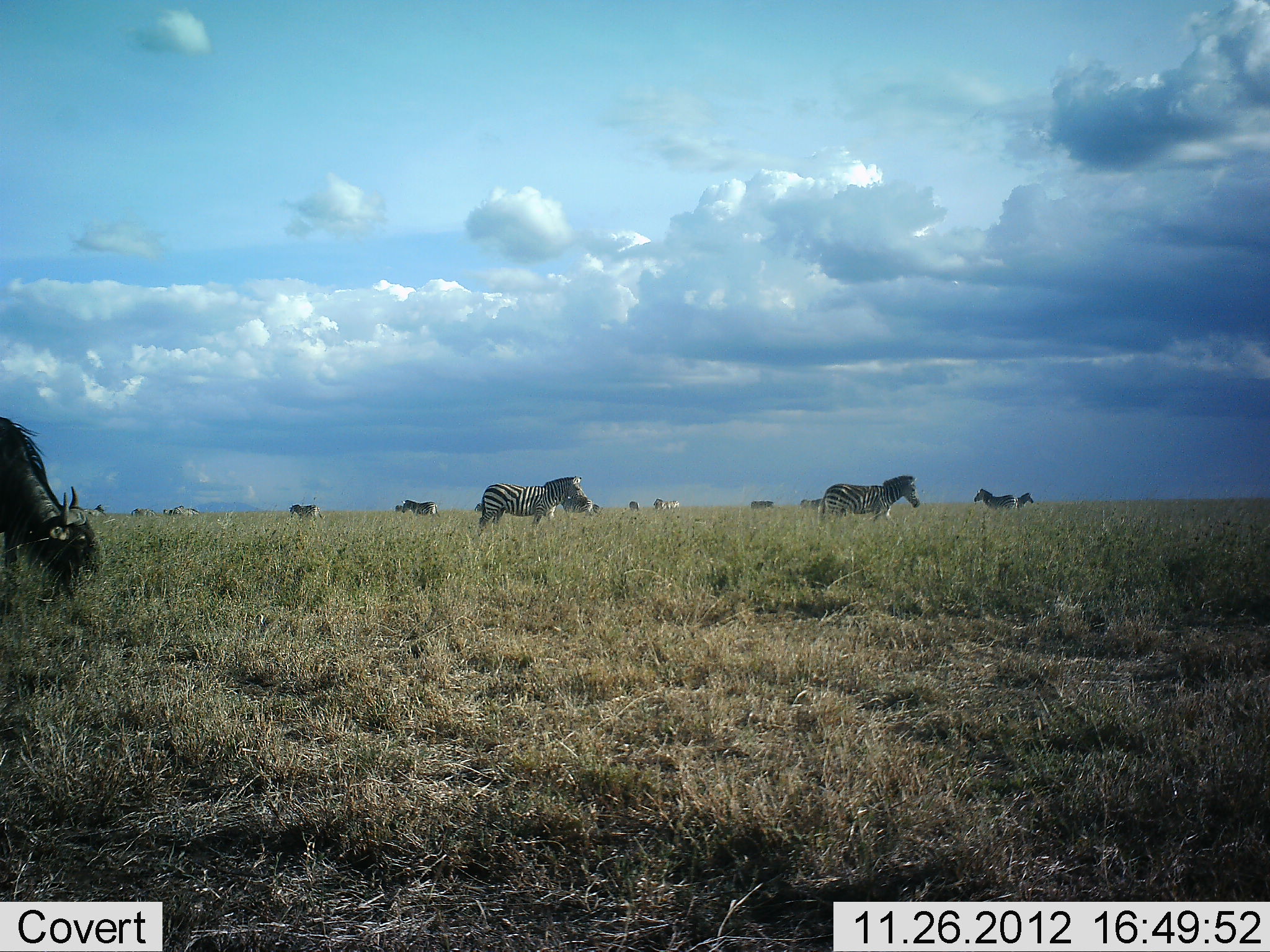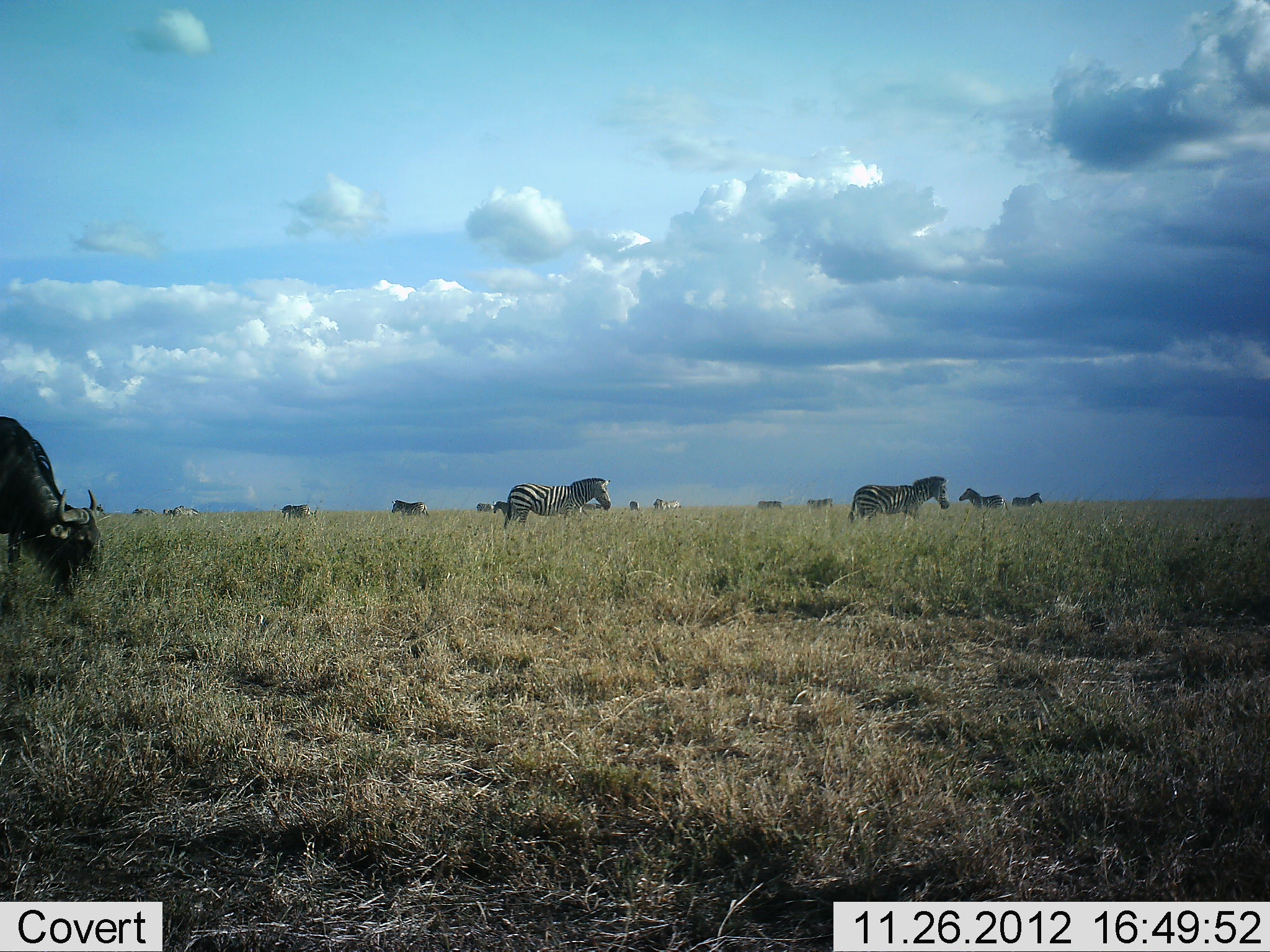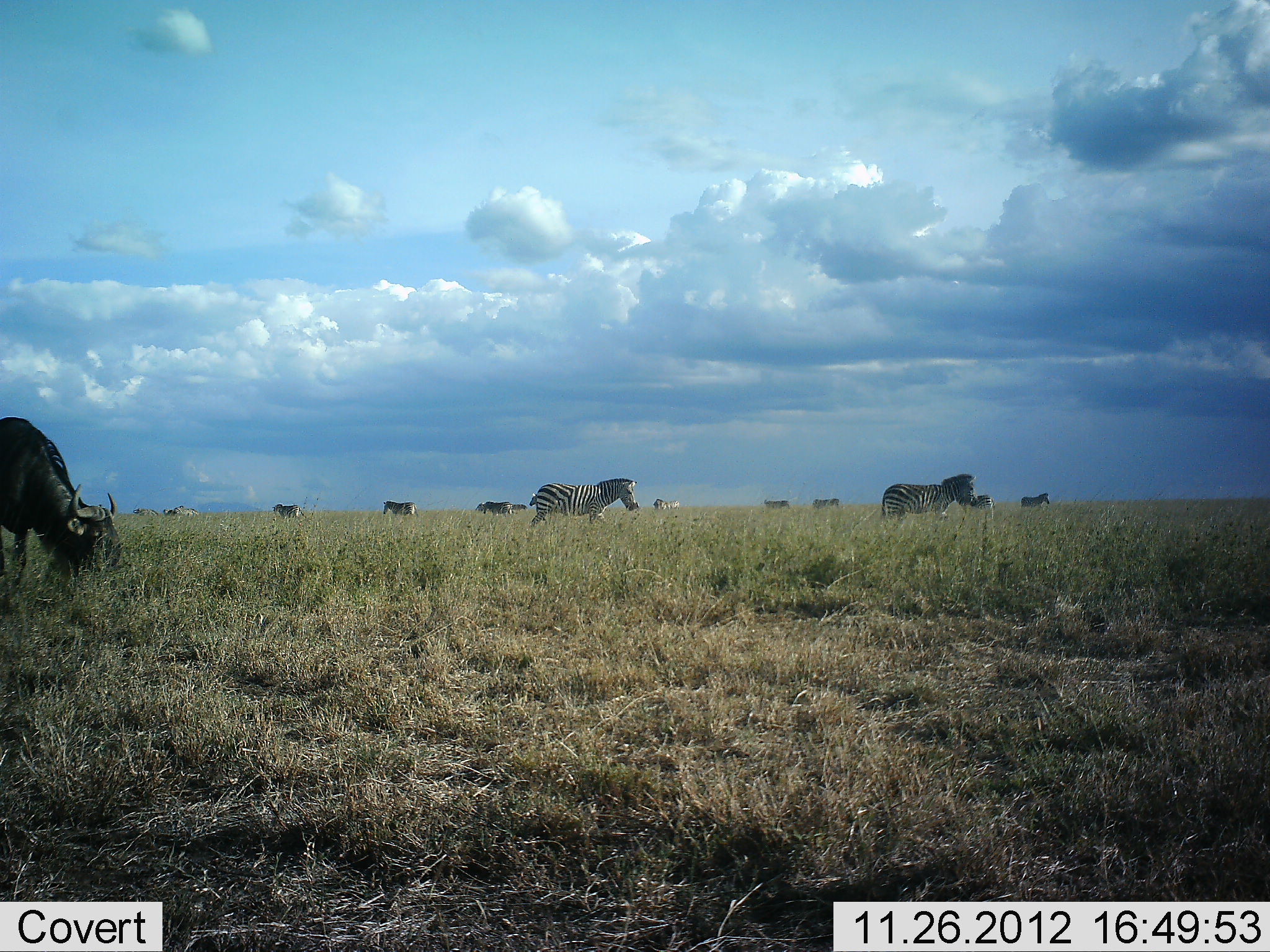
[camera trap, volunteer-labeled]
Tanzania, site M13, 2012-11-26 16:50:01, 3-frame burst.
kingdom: Animalia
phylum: Chordata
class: Mammalia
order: Artiodactyla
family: Bovidae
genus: Connochaetes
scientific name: Connochaetes taurinus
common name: blue wildebeest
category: wildebeest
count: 1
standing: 33%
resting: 0%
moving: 5%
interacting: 0%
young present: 0%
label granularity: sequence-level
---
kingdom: Animalia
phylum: Chordata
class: Mammalia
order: Perissodactyla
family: Equidae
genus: Equus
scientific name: Equus quagga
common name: plains zebra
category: zebra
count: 11-50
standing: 38%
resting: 4%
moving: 83%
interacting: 0%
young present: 0%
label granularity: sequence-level